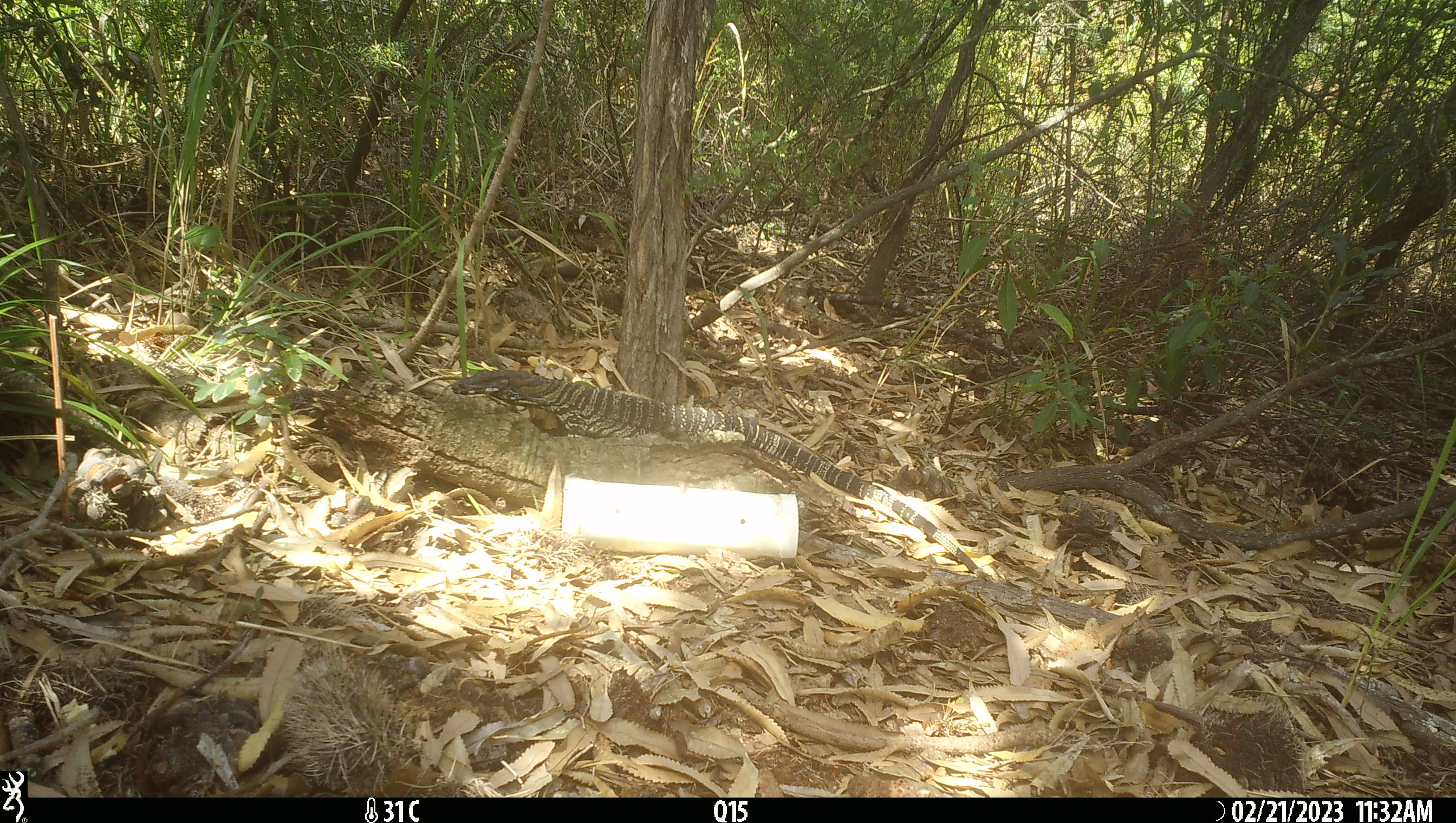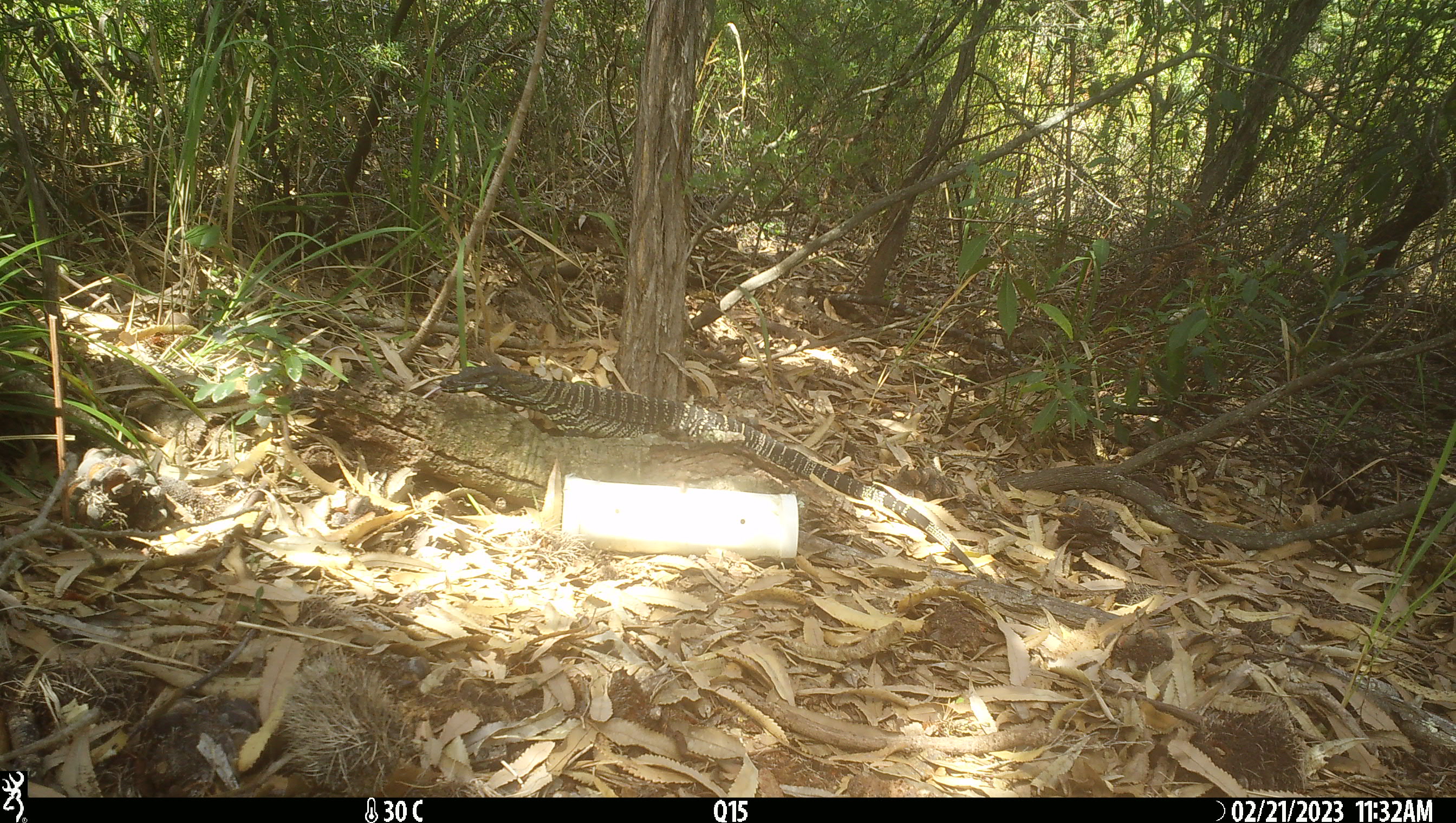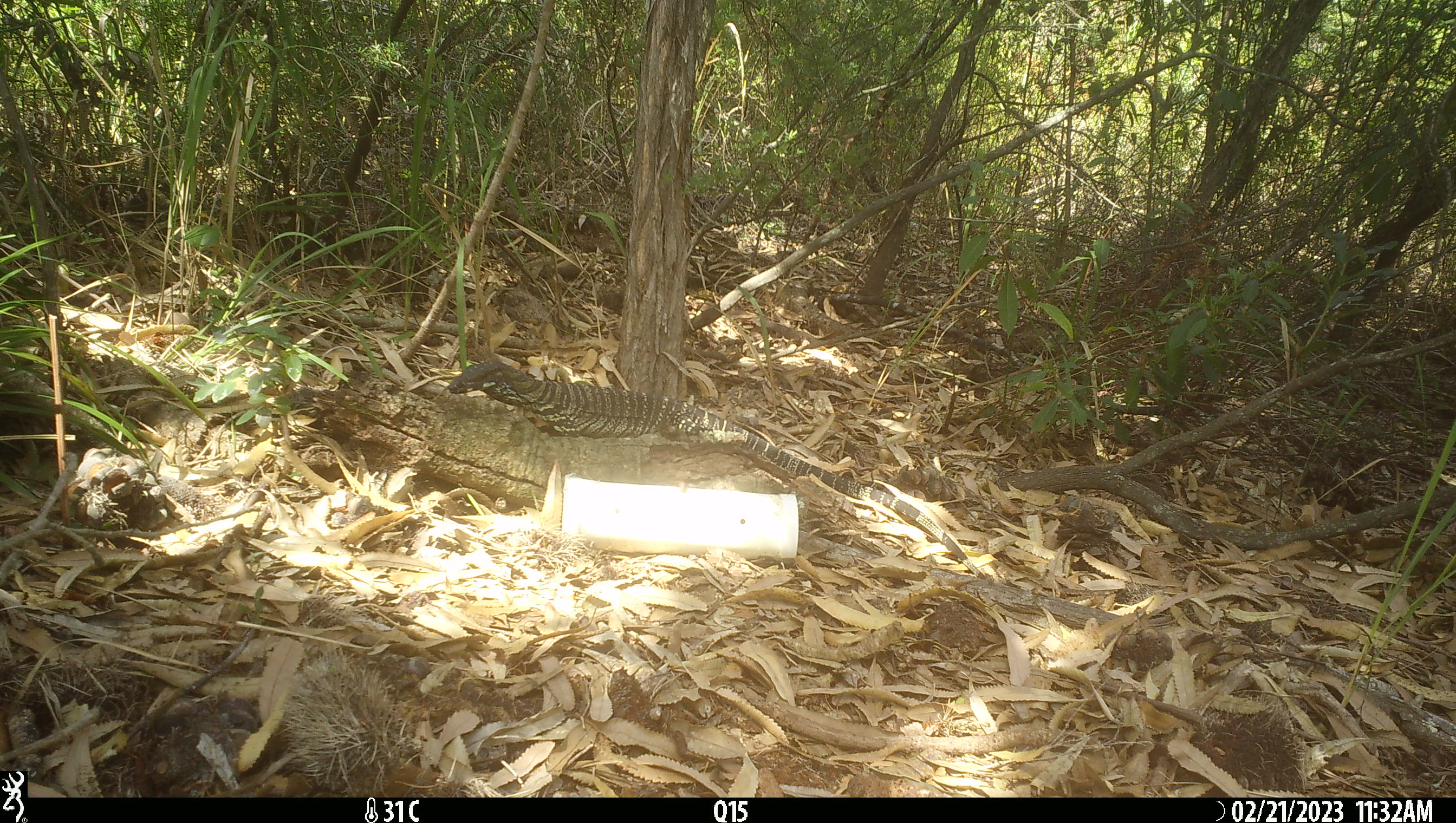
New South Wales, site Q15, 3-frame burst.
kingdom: Animalia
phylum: Chordata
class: Reptilia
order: Squamata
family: Varanidae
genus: Varanus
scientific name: Varanus varius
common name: lace monitor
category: goanna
Goanna (lace monitor) (Varanus varius).